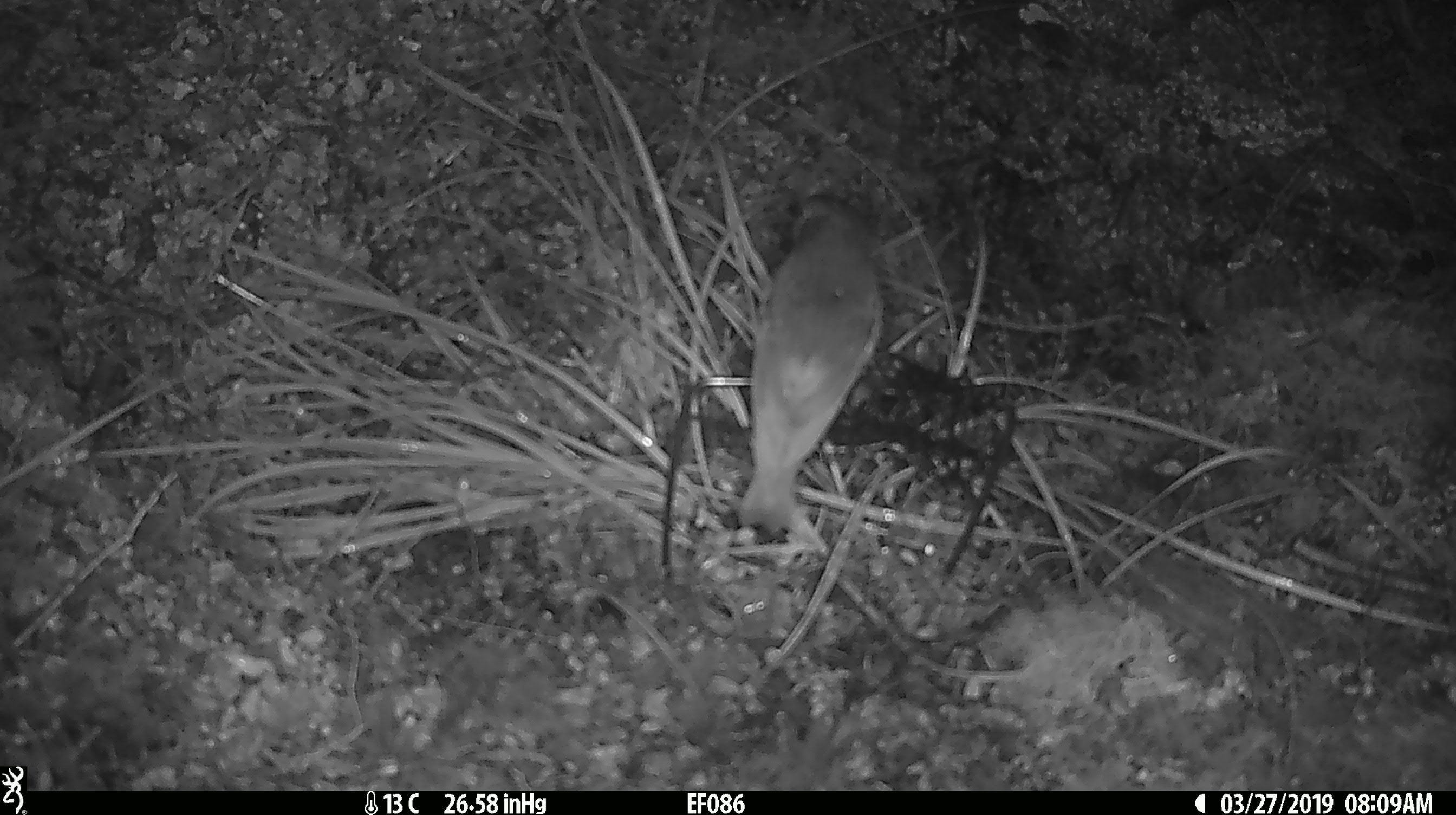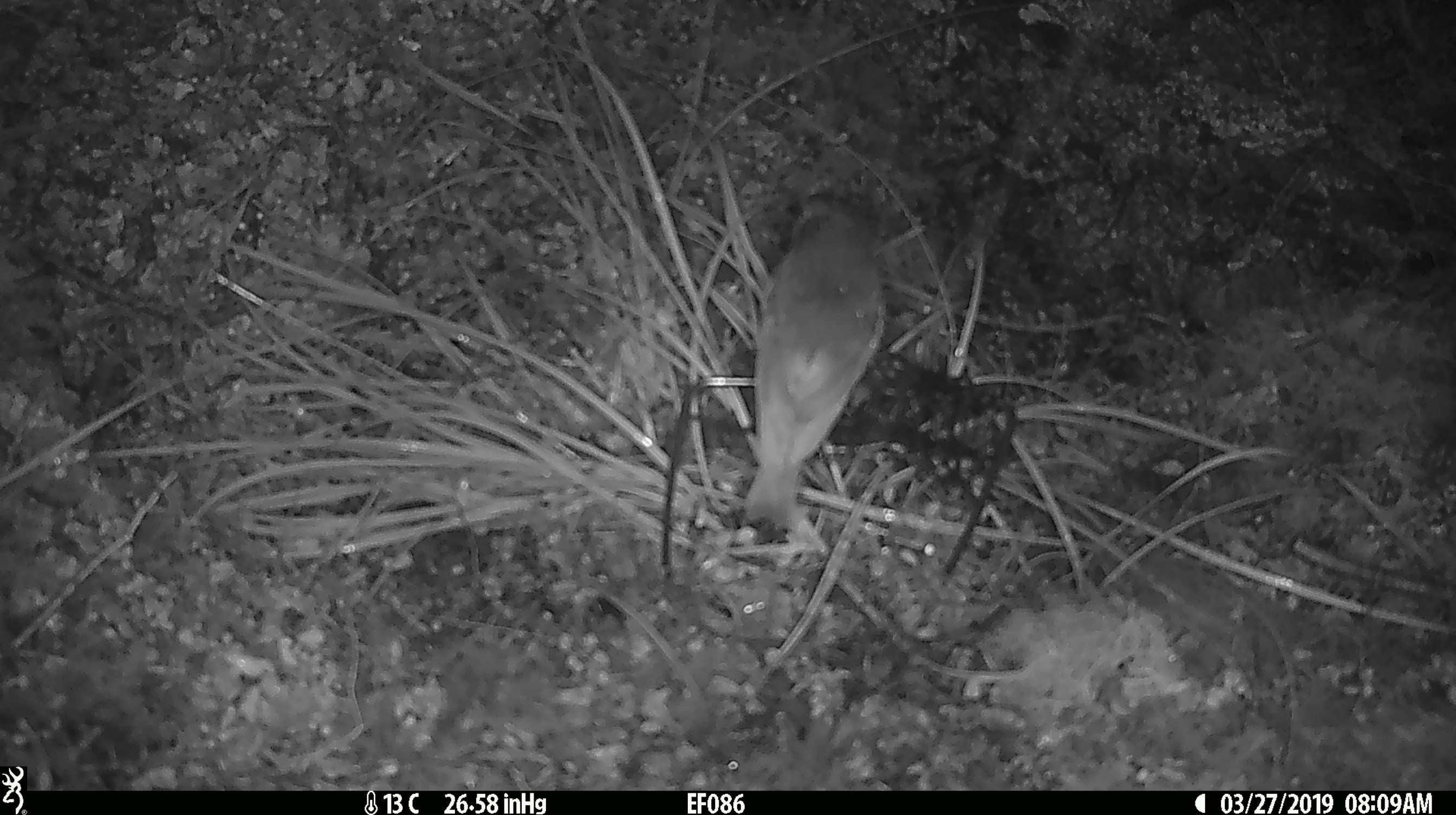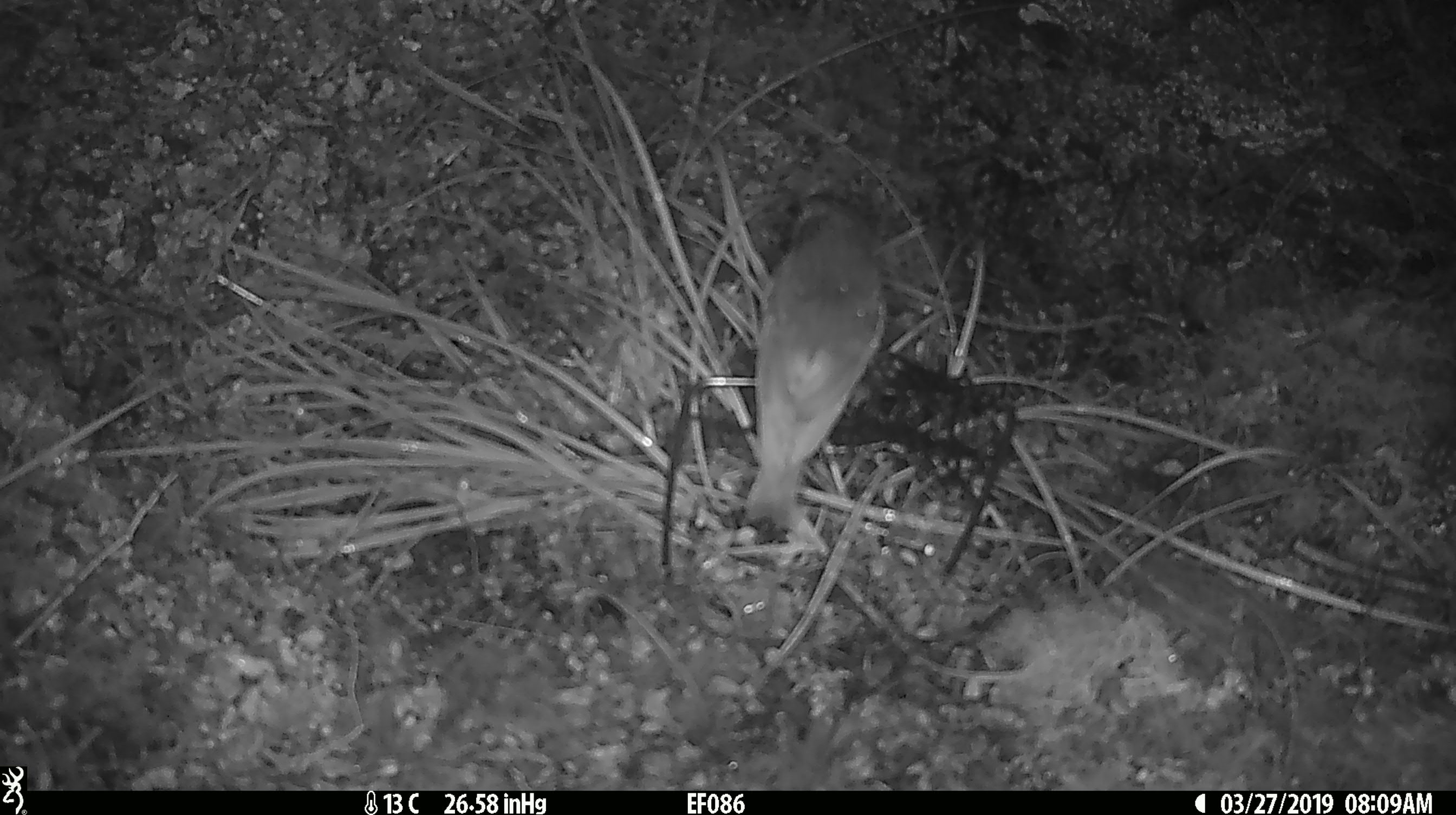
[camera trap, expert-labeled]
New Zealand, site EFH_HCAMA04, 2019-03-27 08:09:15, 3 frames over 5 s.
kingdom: Animalia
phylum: Chordata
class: Aves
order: Passeriformes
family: Petroicidae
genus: Petroica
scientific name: Petroica australis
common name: new zealand robin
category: robin